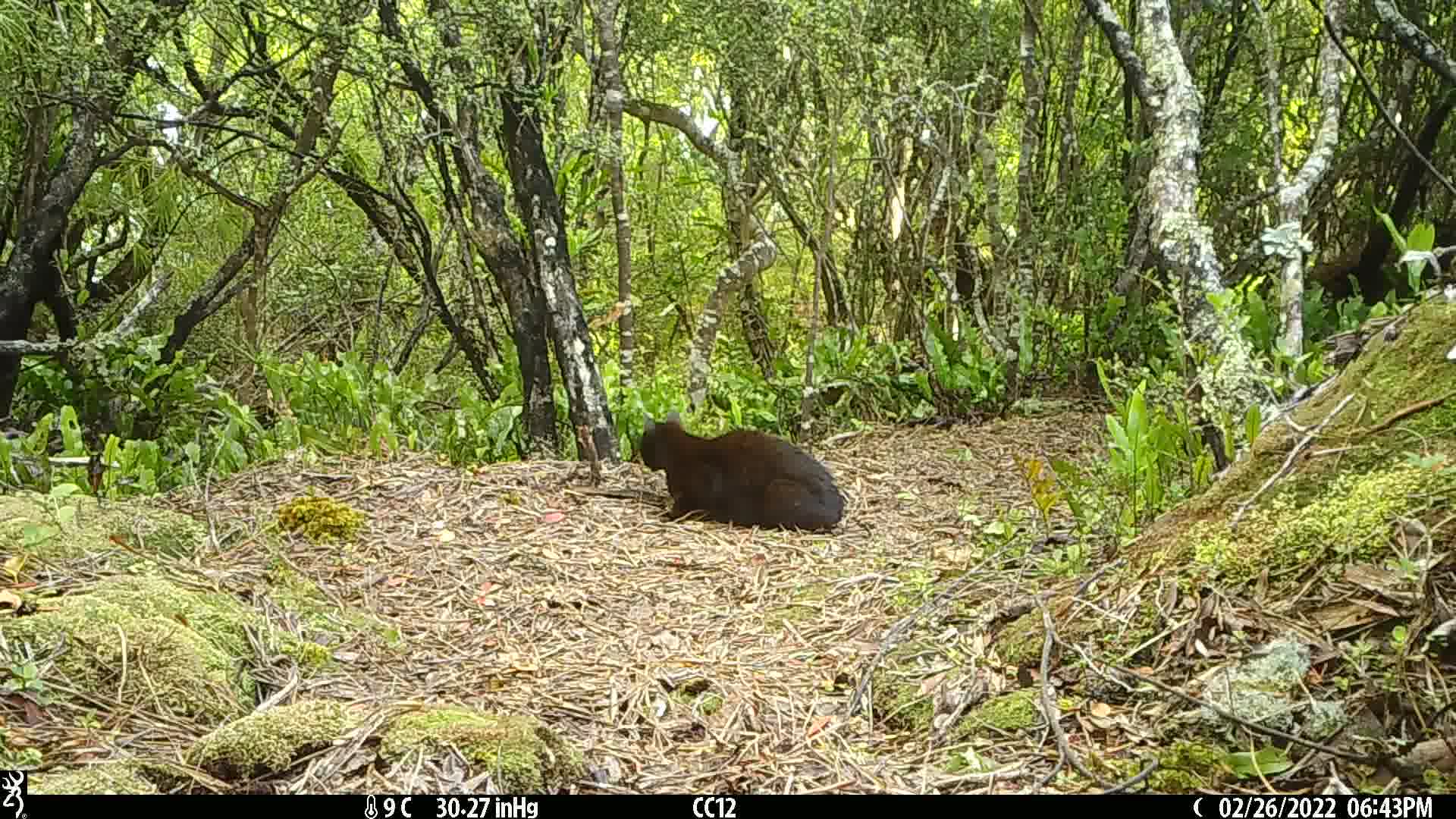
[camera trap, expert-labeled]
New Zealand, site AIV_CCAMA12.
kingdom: Animalia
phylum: Chordata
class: Mammalia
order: Carnivora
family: Felidae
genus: Felis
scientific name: Felis catus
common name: domestic cat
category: cat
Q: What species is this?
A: Cat (domestic cat) (Felis catus).